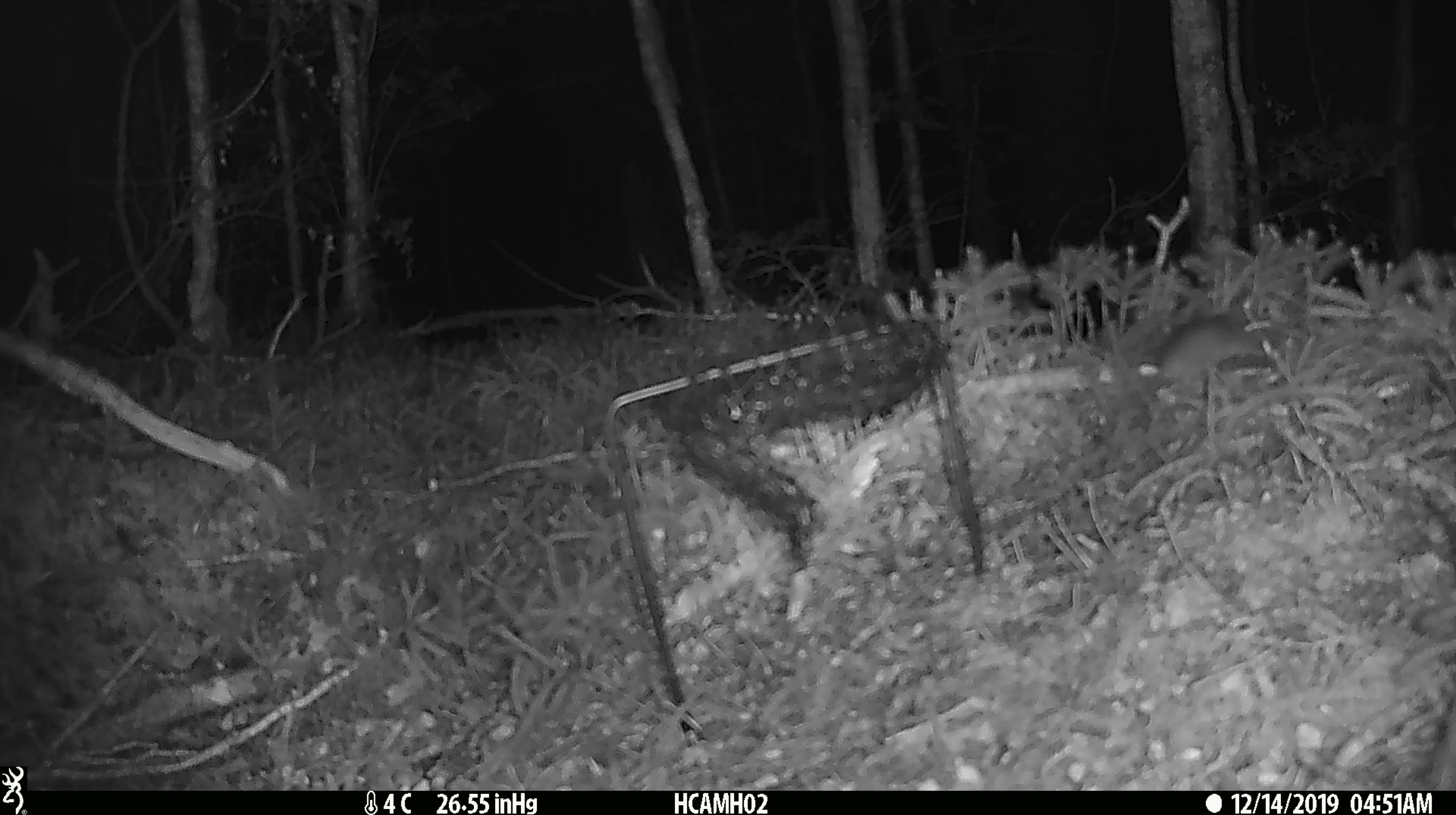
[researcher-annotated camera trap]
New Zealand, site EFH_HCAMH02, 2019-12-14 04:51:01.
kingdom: Animalia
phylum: Chordata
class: Mammalia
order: Rodentia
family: Muridae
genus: Mus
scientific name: Mus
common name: mouse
Mouse (Mus).